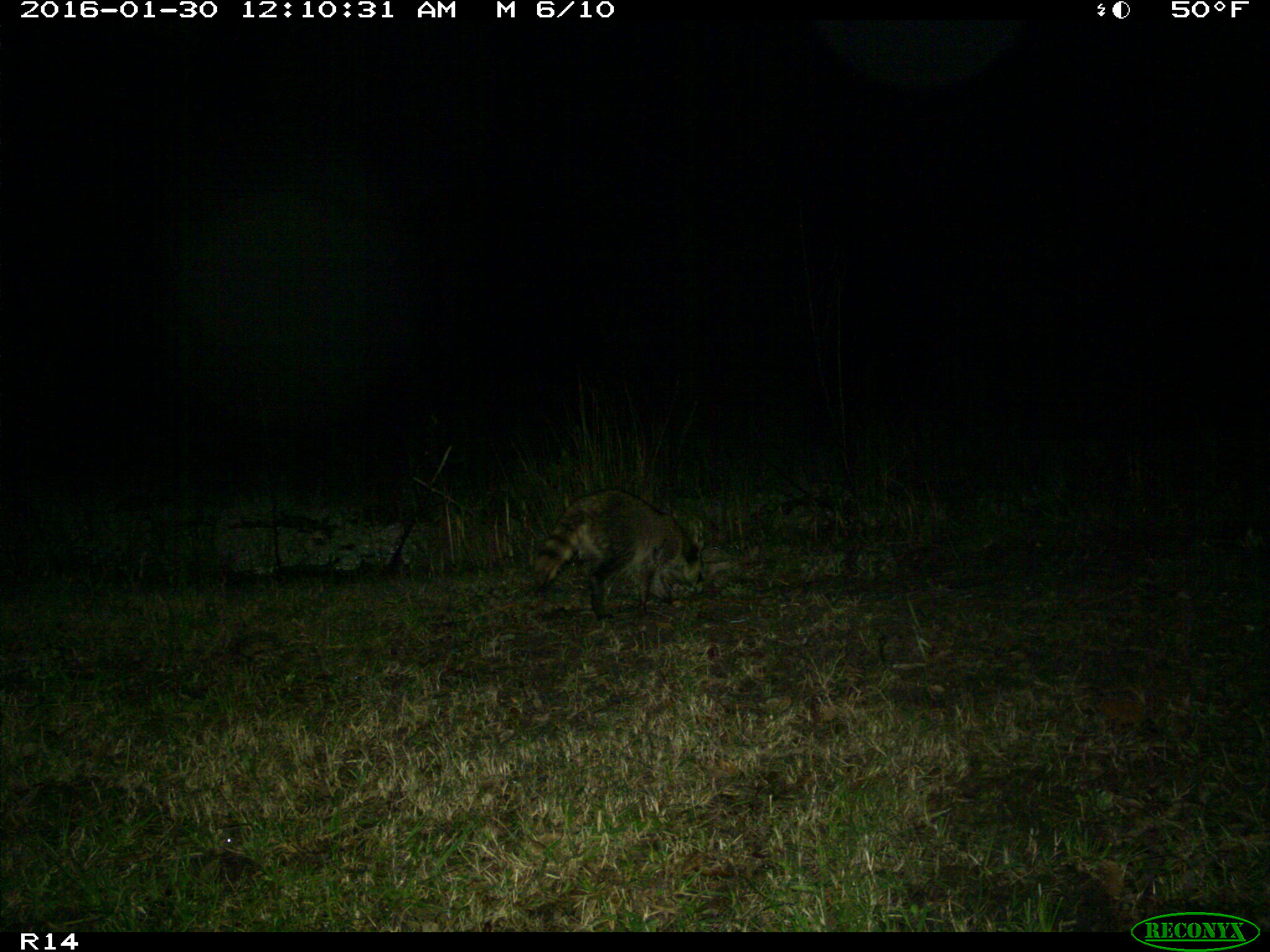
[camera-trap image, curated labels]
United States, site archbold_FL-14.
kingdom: Animalia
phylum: Chordata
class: Mammalia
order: Carnivora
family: Procyonidae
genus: Procyon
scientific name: Procyon lotor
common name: common raccoon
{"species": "Procyon lotor (common raccoon)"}